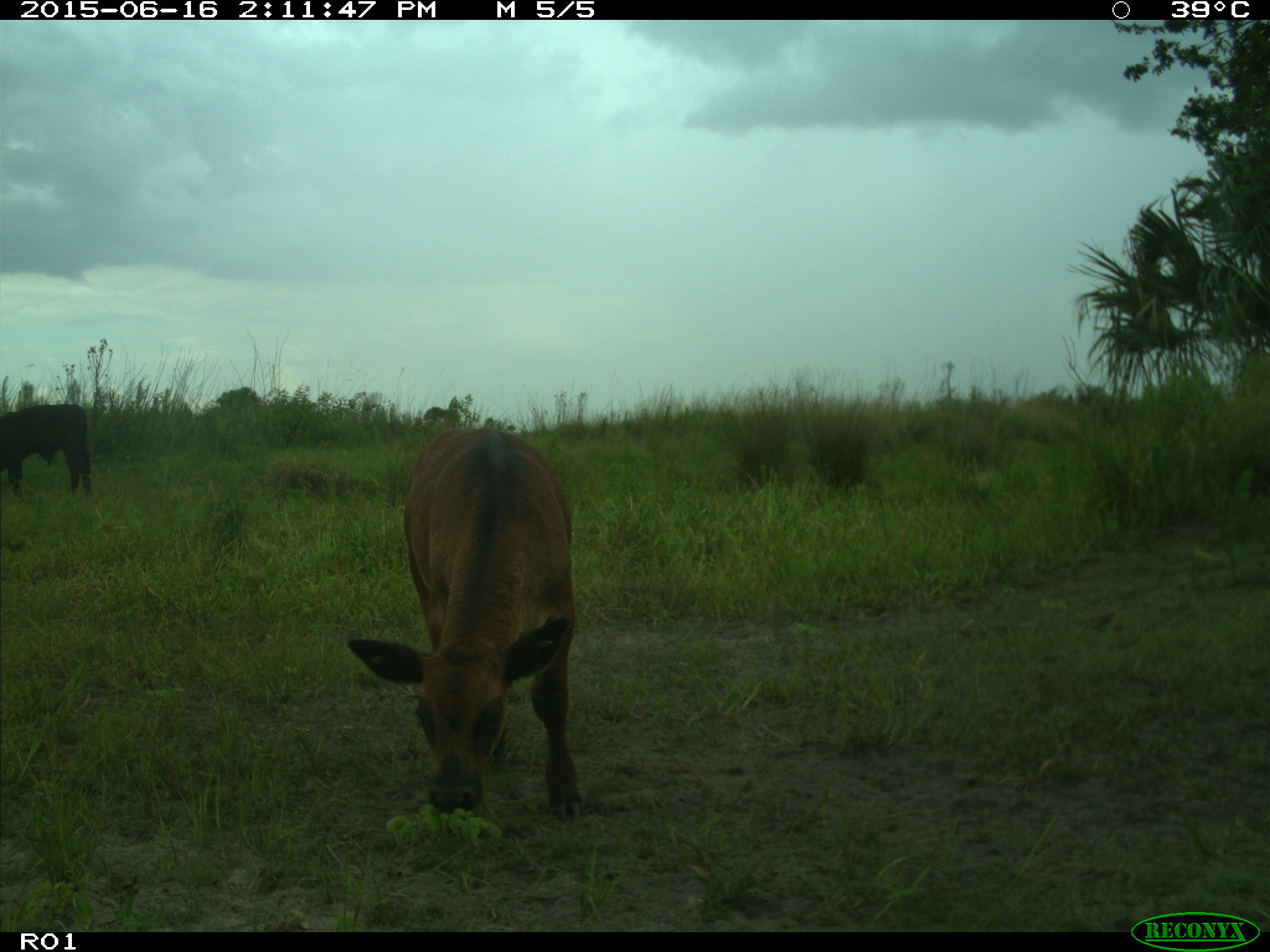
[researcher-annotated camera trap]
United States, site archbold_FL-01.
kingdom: Animalia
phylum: Chordata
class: Mammalia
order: Artiodactyla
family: Bovidae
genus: Bos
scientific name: Bos taurus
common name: domestic cow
Bos taurus (domestic cow).